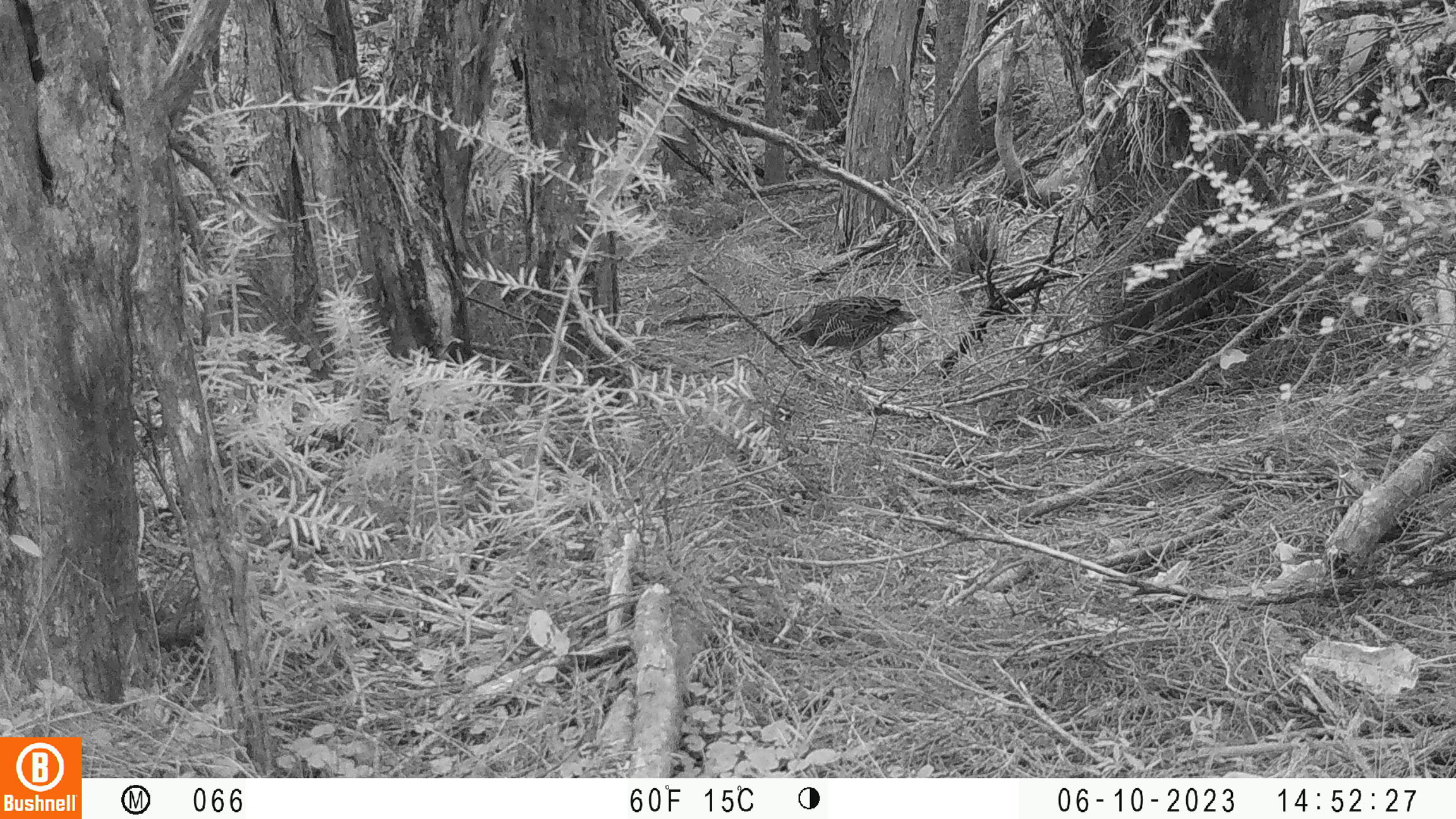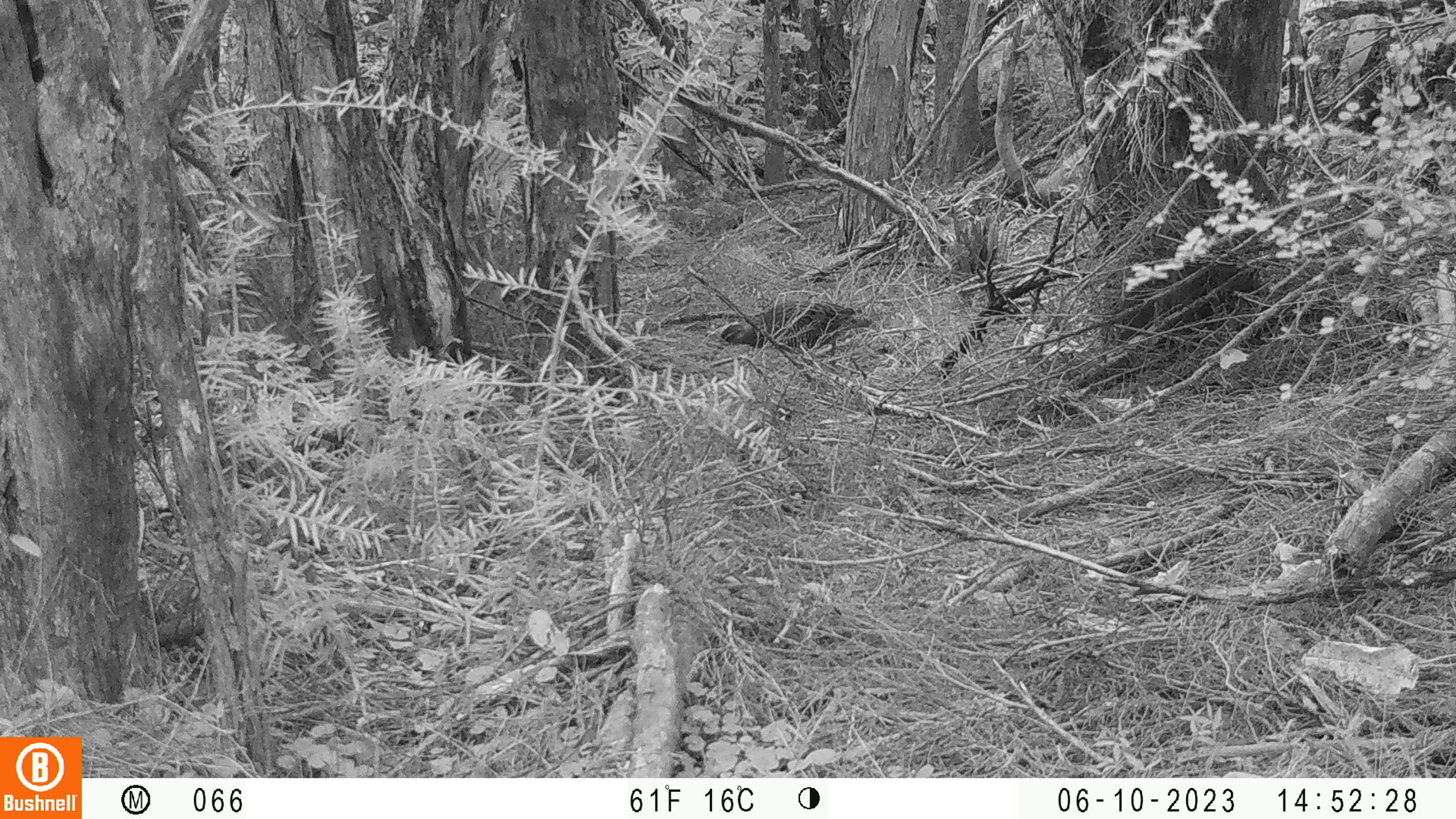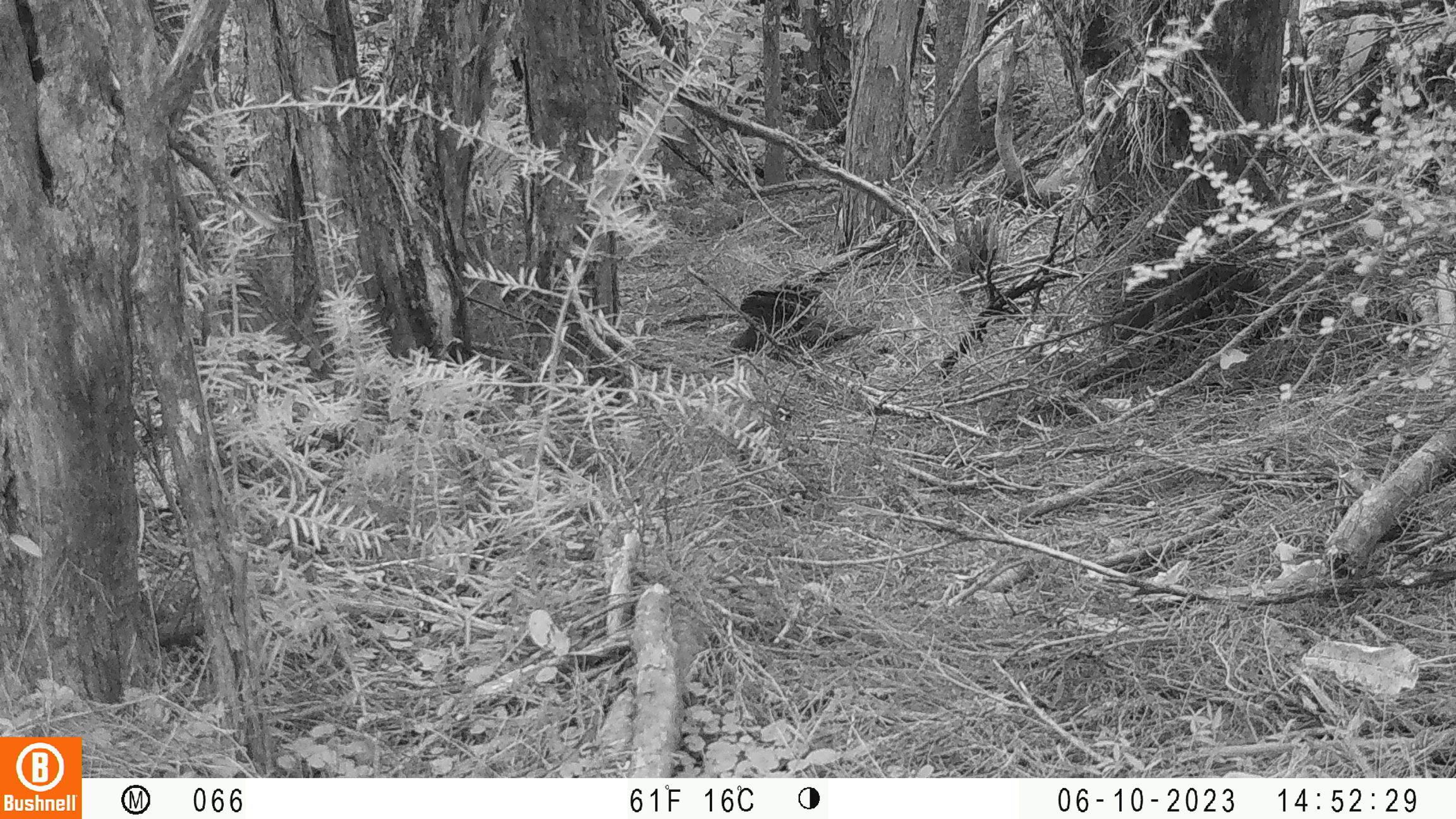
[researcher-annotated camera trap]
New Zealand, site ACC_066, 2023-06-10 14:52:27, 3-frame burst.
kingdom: Animalia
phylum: Chordata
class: Aves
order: Gruiformes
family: Rallidae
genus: Gallirallus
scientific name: Gallirallus philippensis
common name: buff-banded rail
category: banded rail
Banded rail (buff-banded rail) (Gallirallus philippensis).